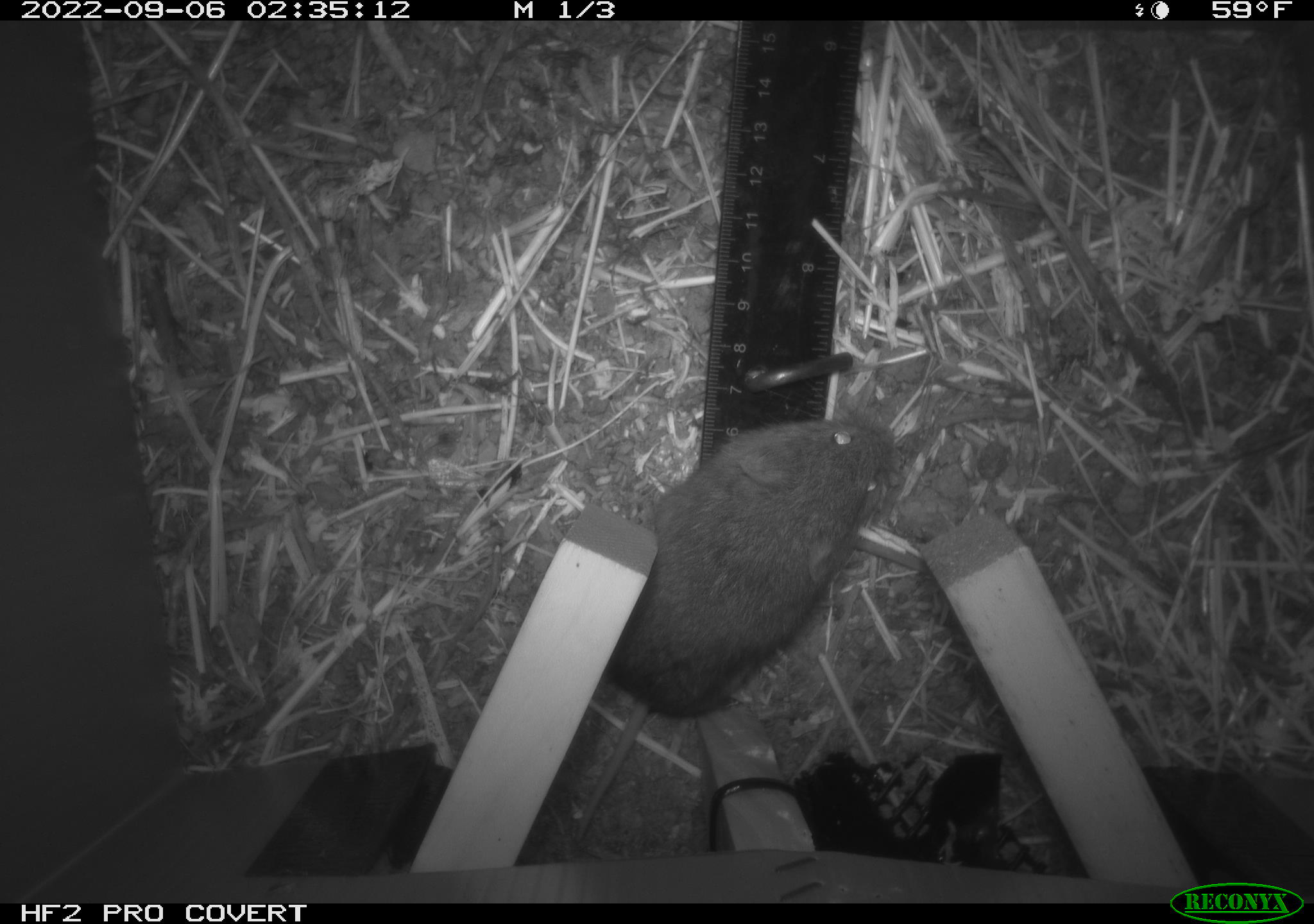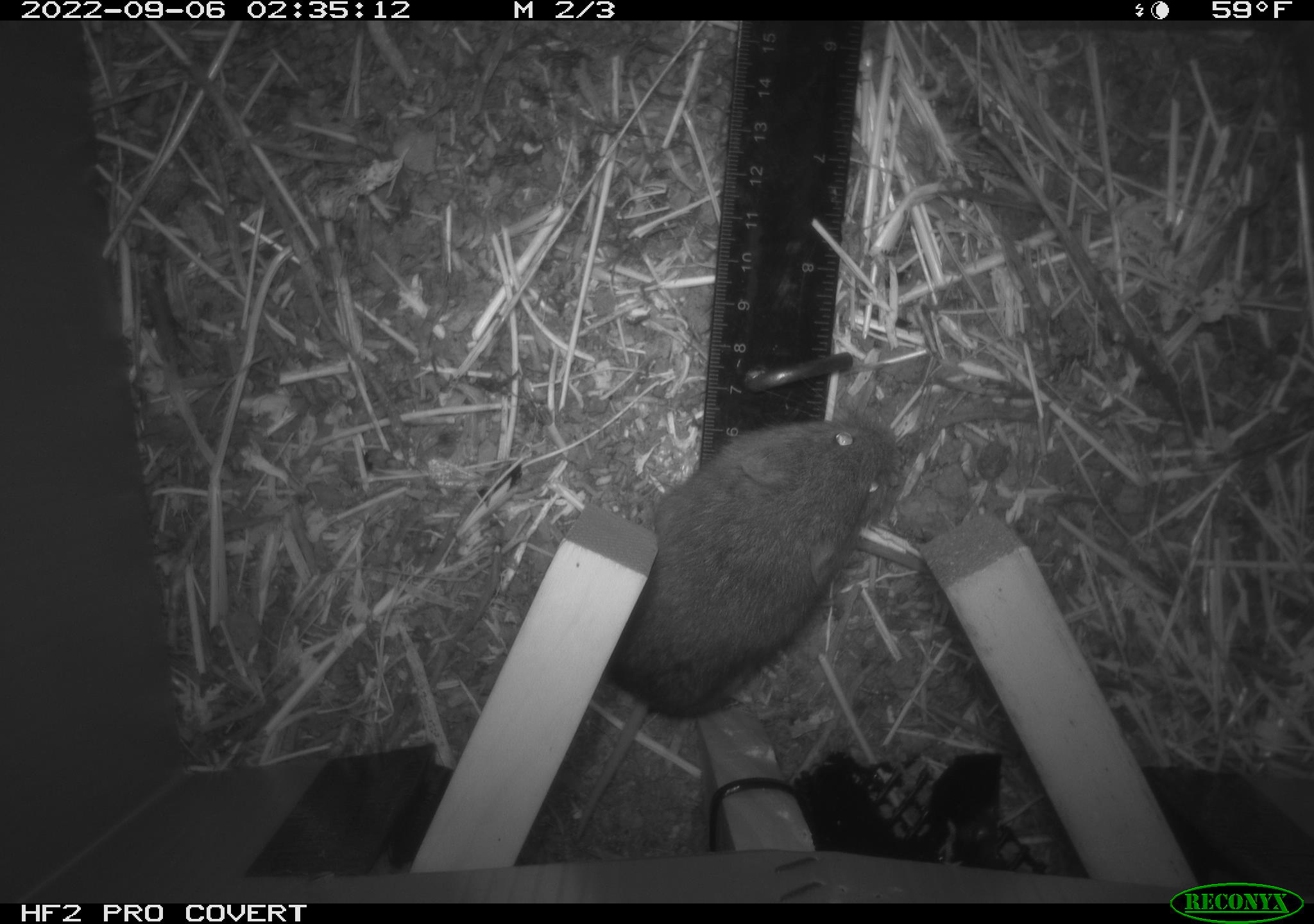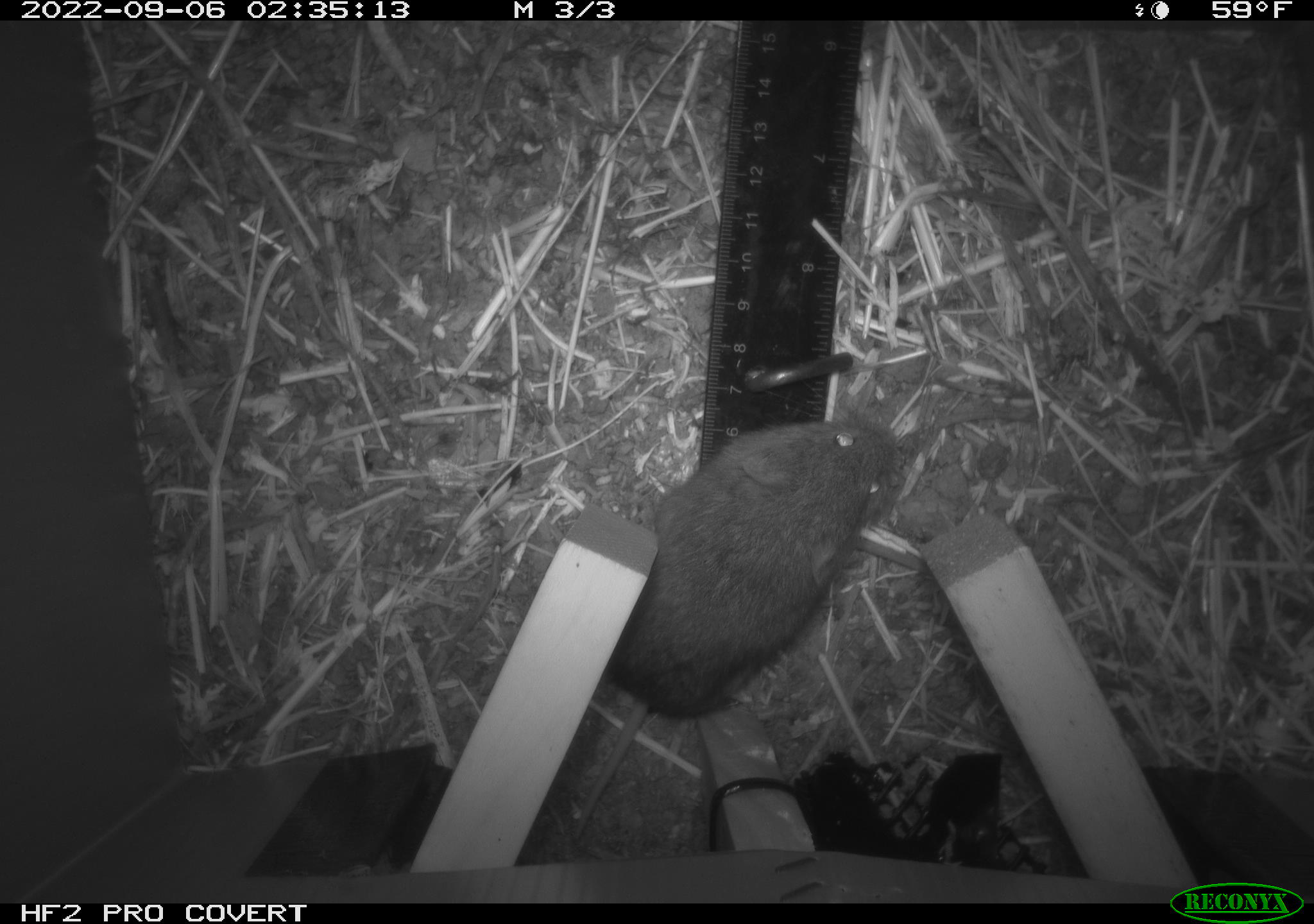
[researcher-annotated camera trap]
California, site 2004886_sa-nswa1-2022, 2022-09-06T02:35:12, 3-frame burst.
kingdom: Animalia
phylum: Chordata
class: Mammalia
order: Rodentia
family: Cricetidae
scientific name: Cricetidae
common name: hamsters, voles, lemmings, and allies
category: cricetidae family